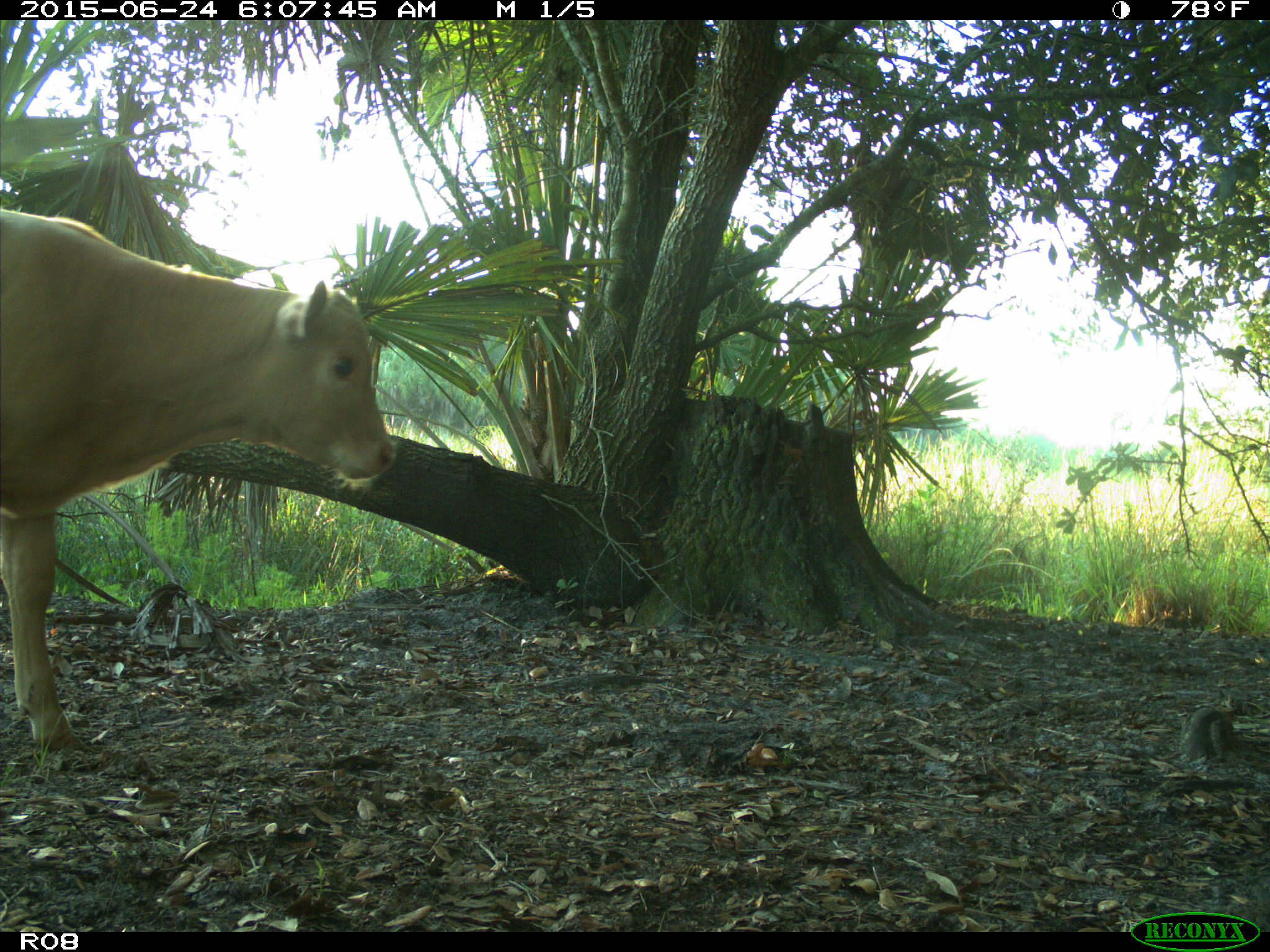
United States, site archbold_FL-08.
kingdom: Animalia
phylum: Chordata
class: Mammalia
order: Artiodactyla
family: Bovidae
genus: Bos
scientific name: Bos taurus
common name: domestic cow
Bos taurus (domestic cow).